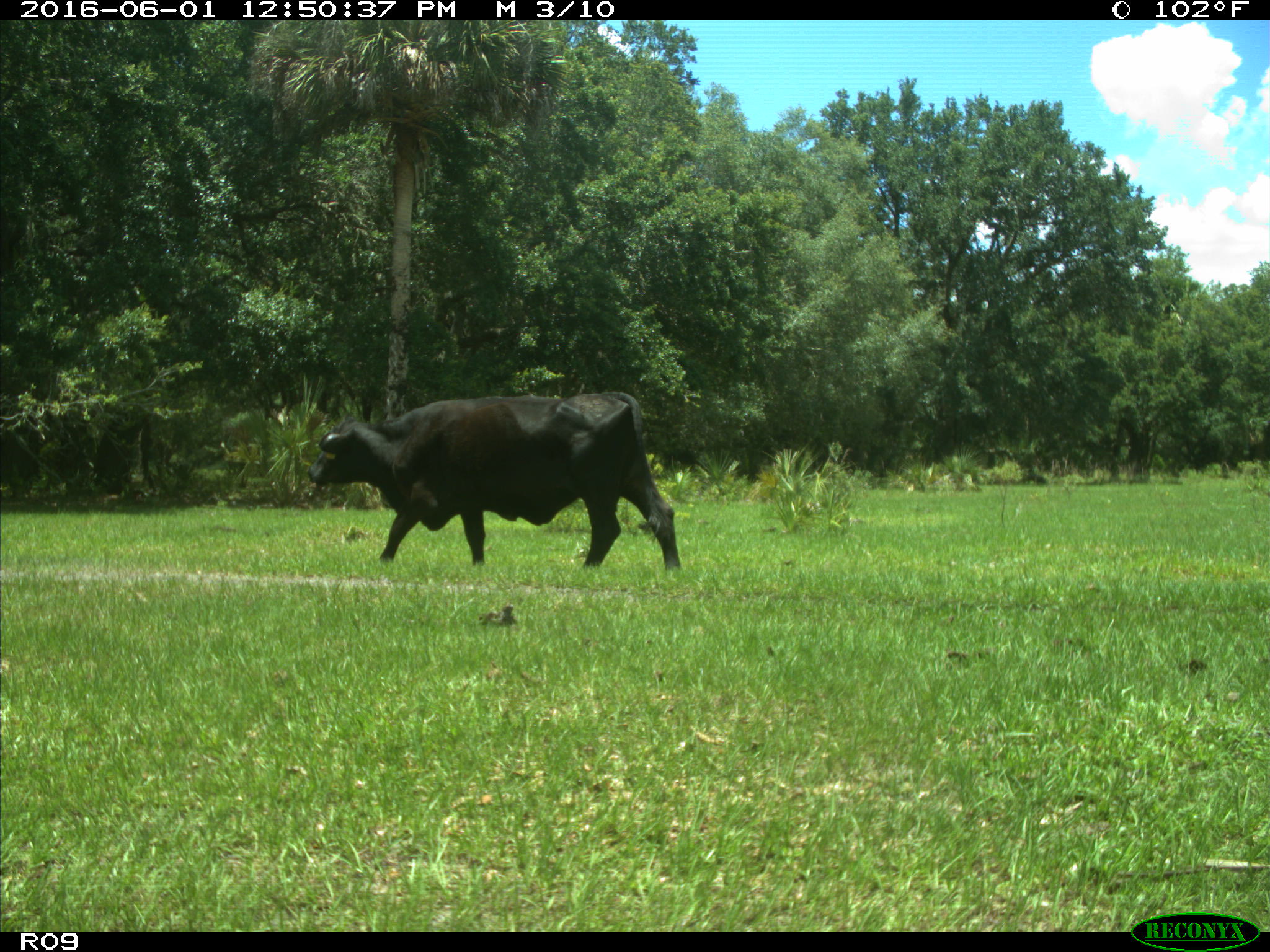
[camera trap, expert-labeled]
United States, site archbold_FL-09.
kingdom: Animalia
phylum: Chordata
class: Mammalia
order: Artiodactyla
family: Bovidae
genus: Bos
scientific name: Bos taurus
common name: domestic cow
Bos taurus (domestic cow).